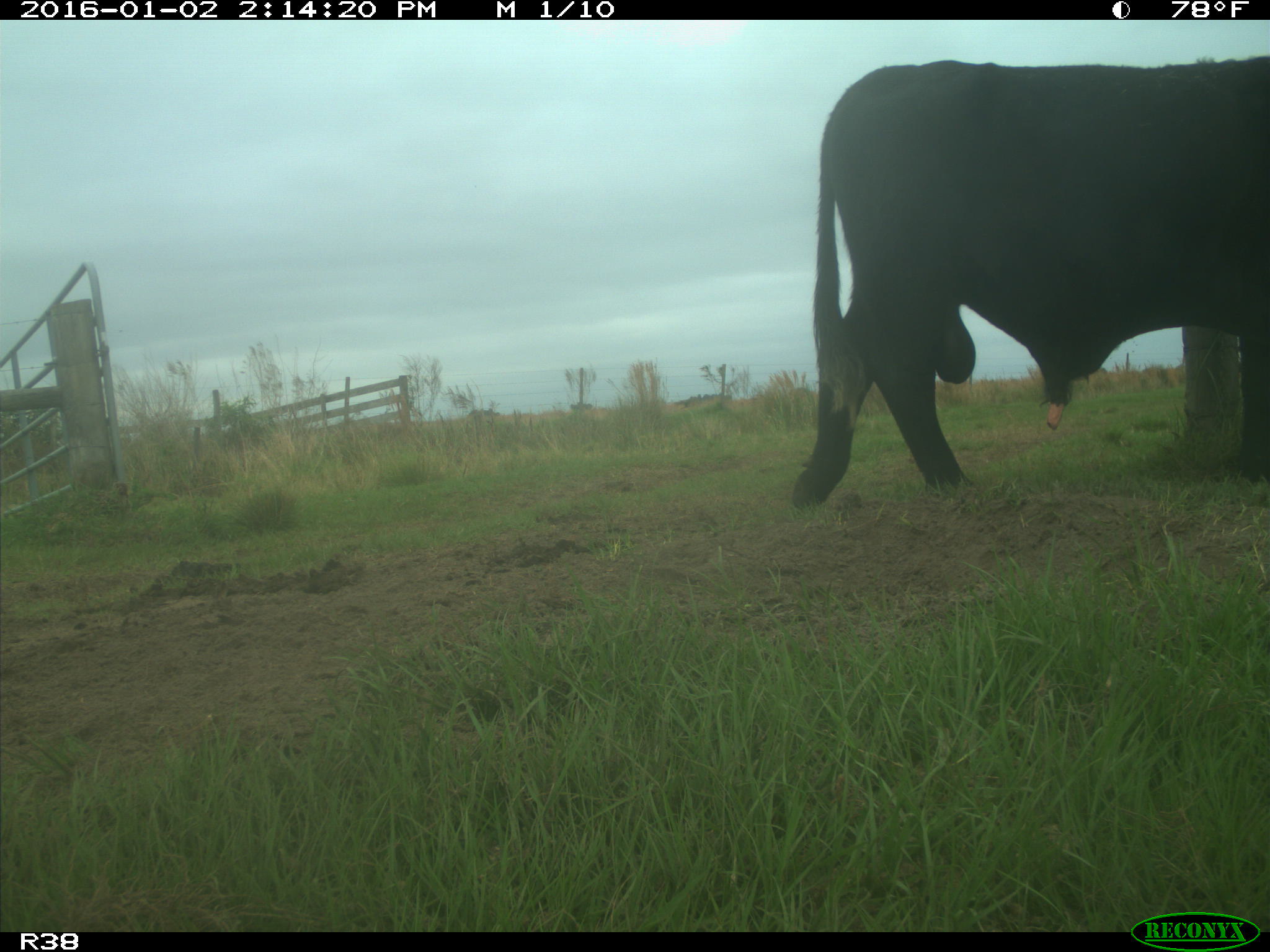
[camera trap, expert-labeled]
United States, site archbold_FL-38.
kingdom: Animalia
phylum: Chordata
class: Mammalia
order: Artiodactyla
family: Bovidae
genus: Bos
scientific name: Bos taurus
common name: domestic cow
Bos taurus (domestic cow).